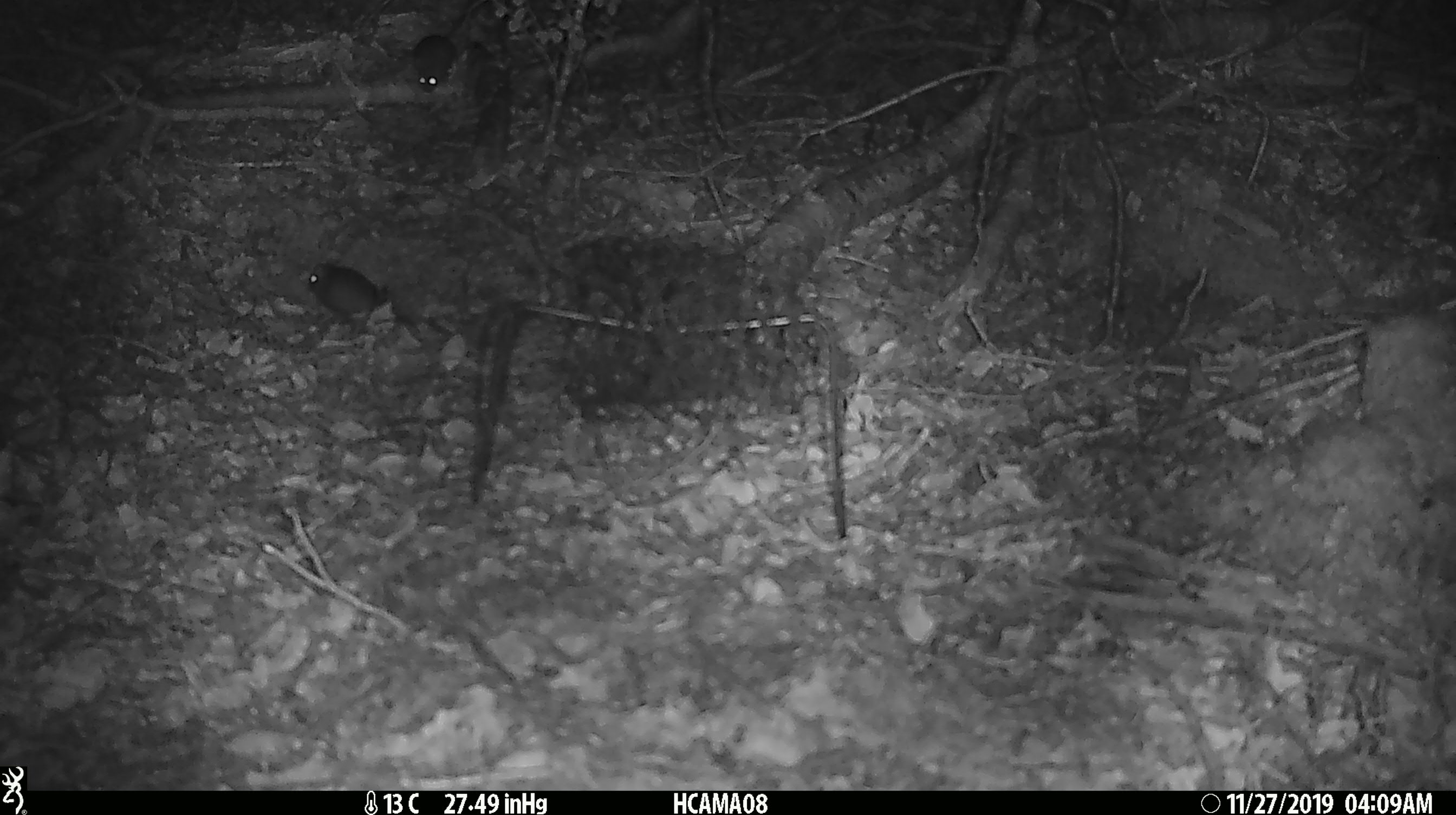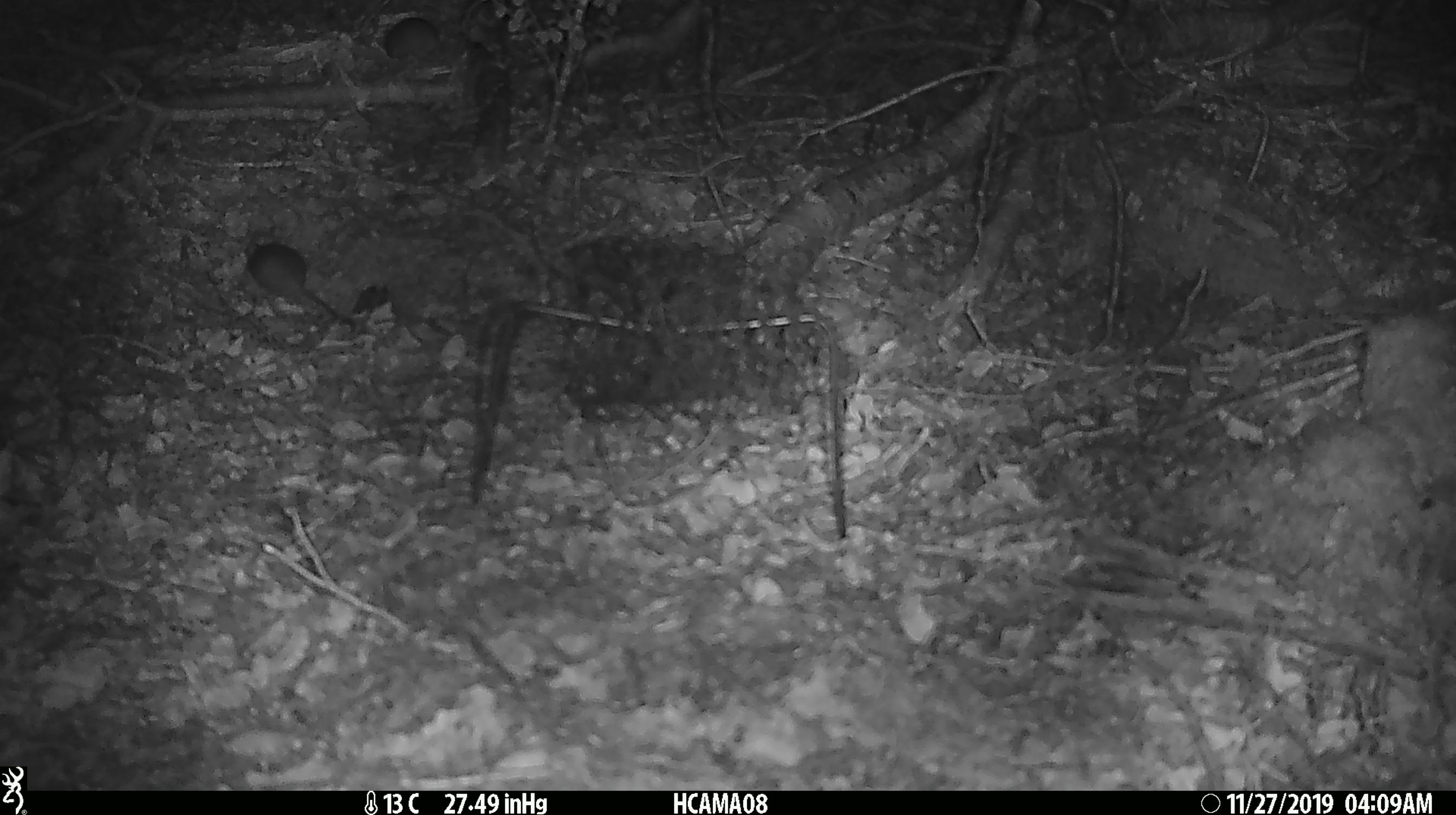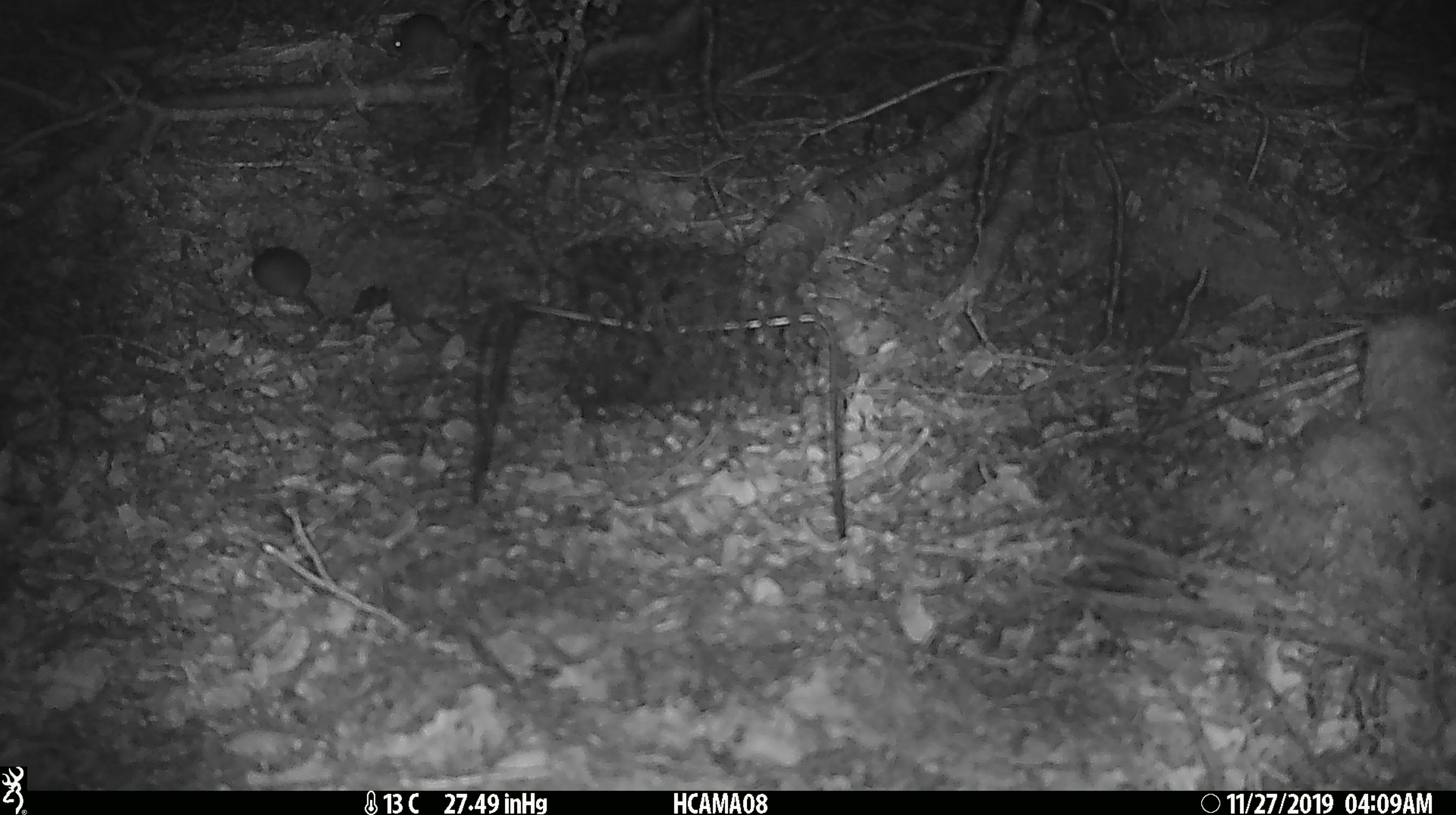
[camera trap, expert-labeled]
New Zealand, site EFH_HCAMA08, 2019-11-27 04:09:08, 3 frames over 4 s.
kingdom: Animalia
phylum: Chordata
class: Mammalia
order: Rodentia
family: Muridae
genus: Mus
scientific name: Mus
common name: mouse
Mouse (Mus).